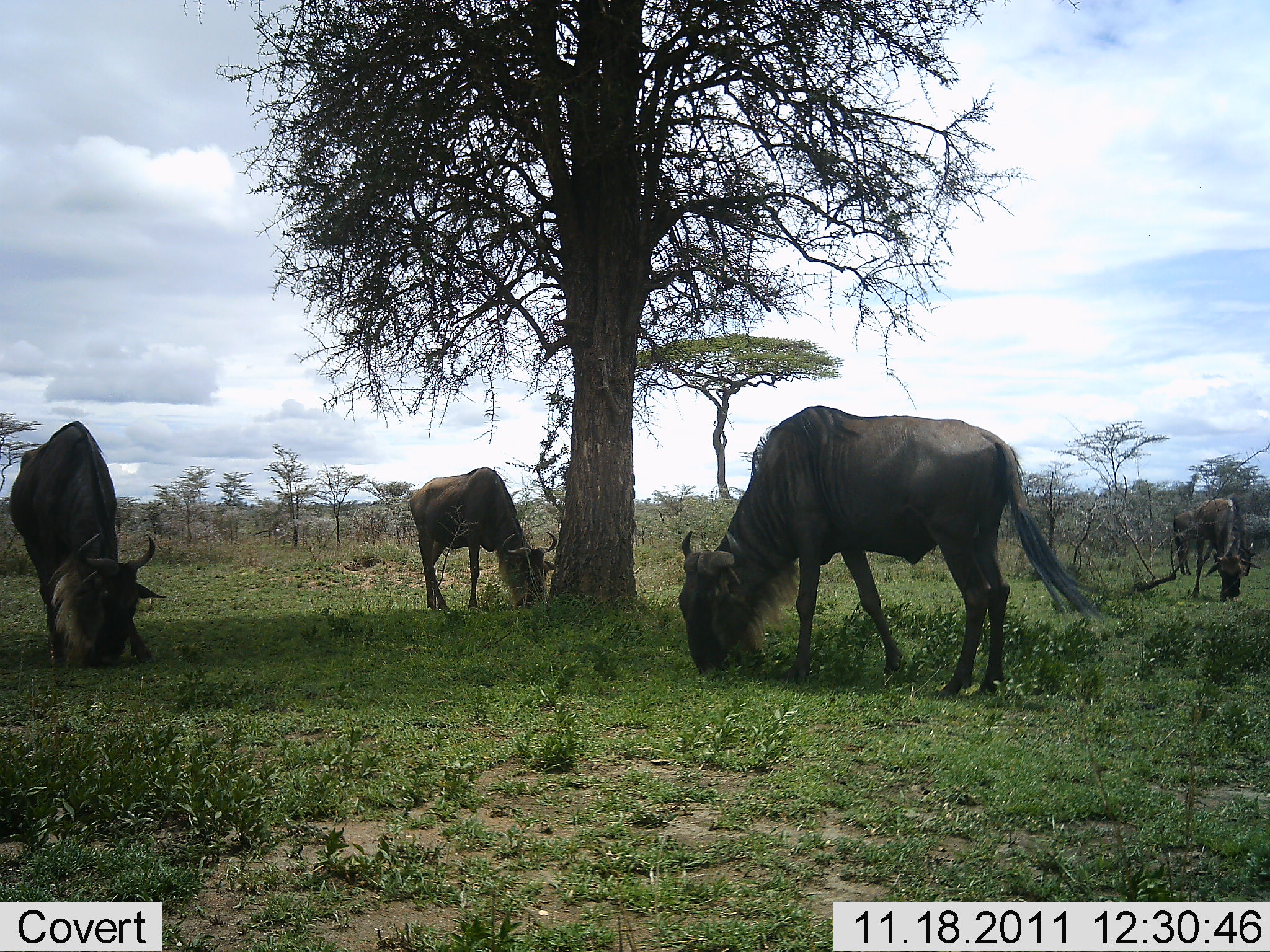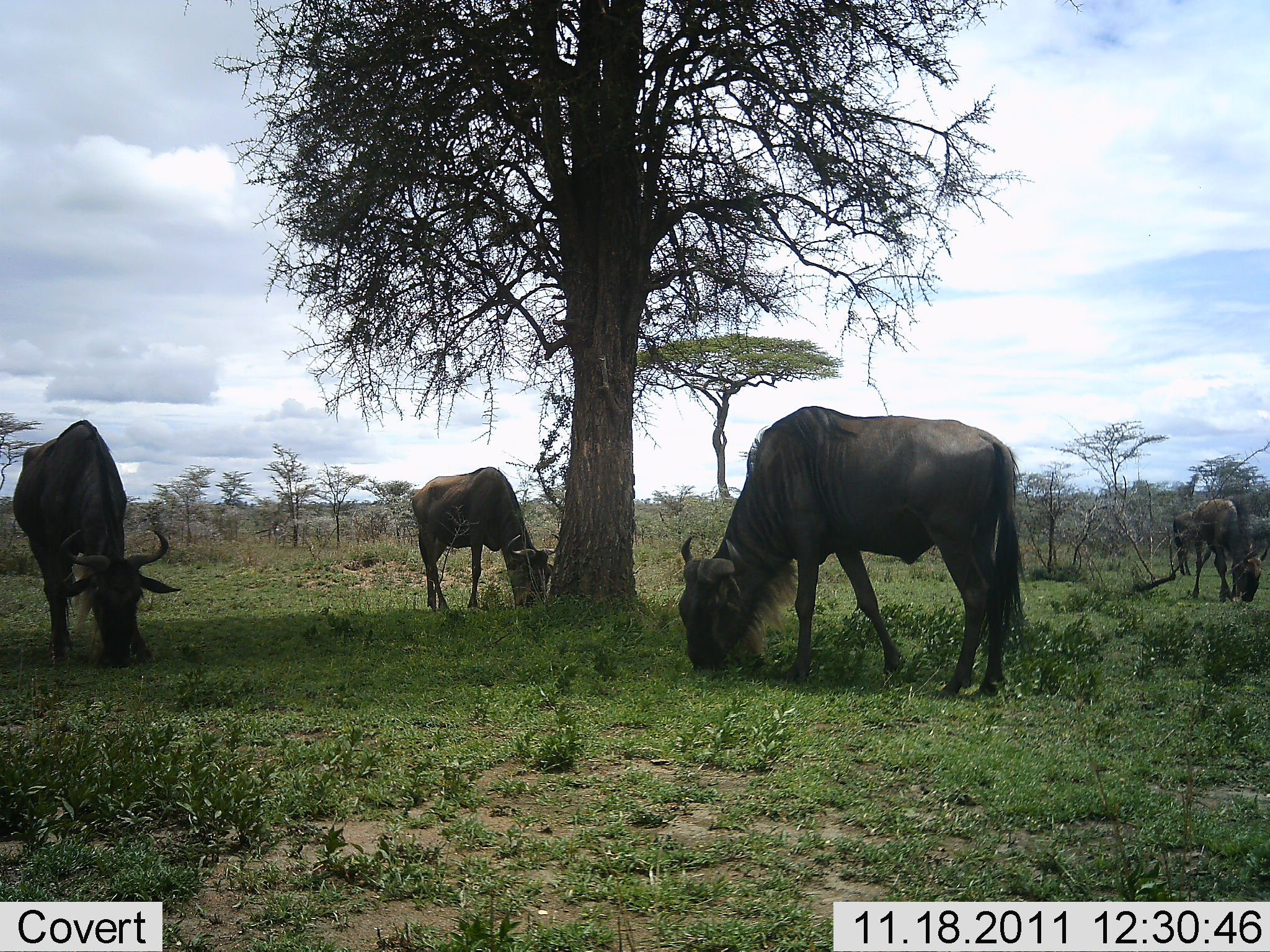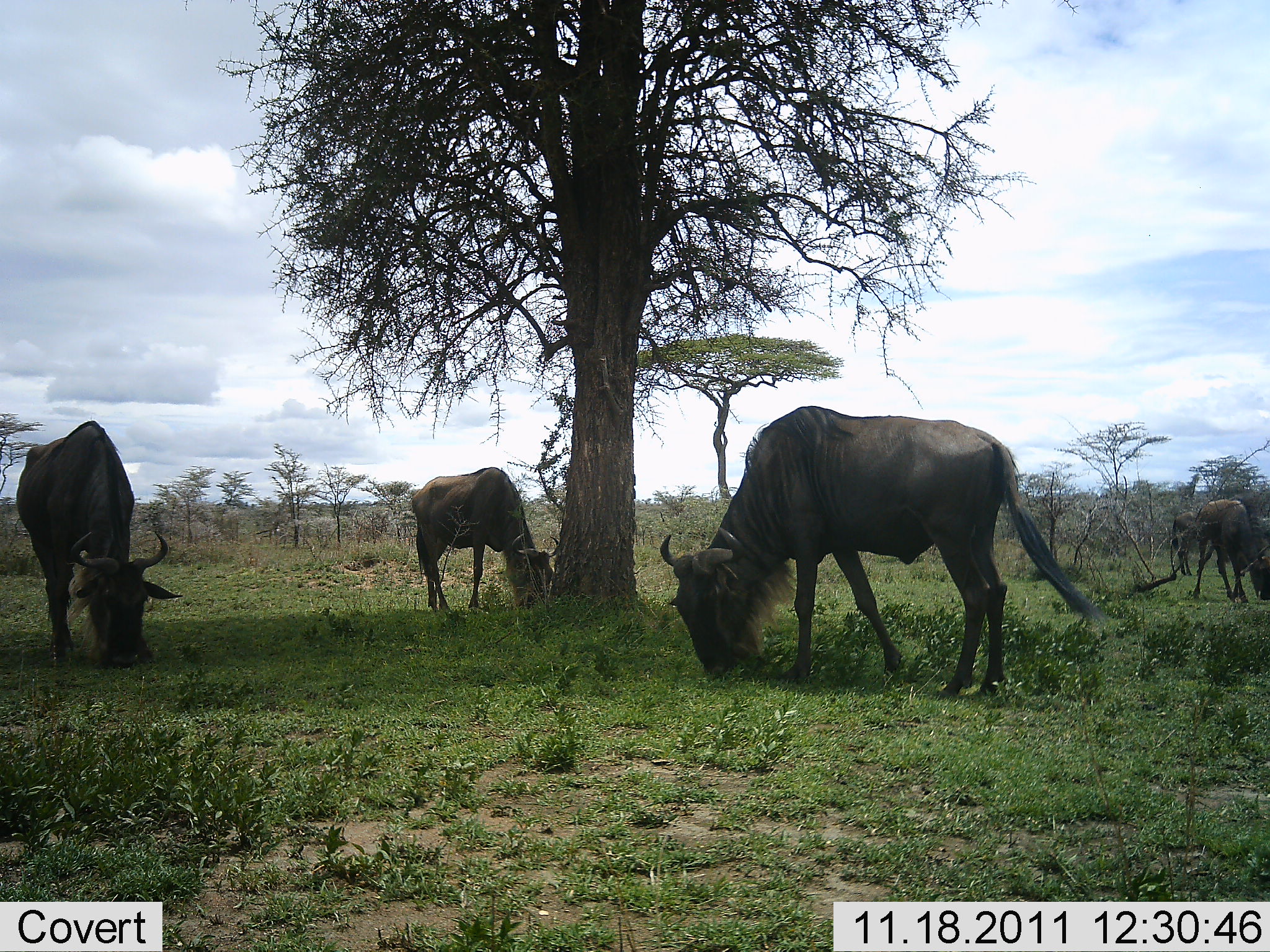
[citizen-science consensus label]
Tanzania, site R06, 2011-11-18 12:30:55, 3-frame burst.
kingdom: Animalia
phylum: Chordata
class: Mammalia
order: Artiodactyla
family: Bovidae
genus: Connochaetes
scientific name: Connochaetes taurinus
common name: blue wildebeest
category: wildebeest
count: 5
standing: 14%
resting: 0%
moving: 0%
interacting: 0%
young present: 0%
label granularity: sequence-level